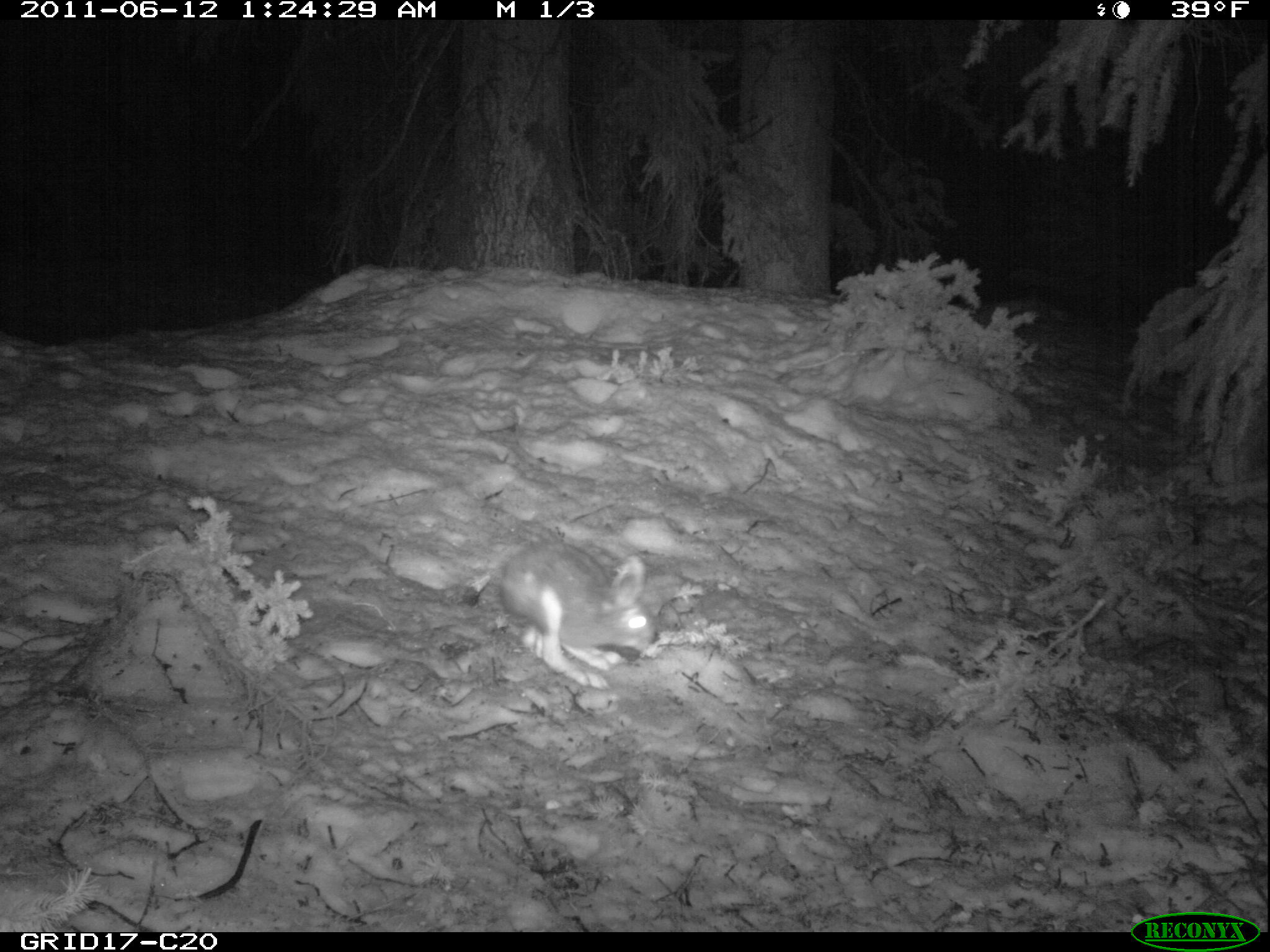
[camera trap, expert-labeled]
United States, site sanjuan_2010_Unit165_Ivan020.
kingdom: Animalia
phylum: Chordata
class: Mammalia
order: Lagomorpha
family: Leporidae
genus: Lepus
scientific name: Lepus americanus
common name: snowshoe hare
Lepus americanus (snowshoe hare).